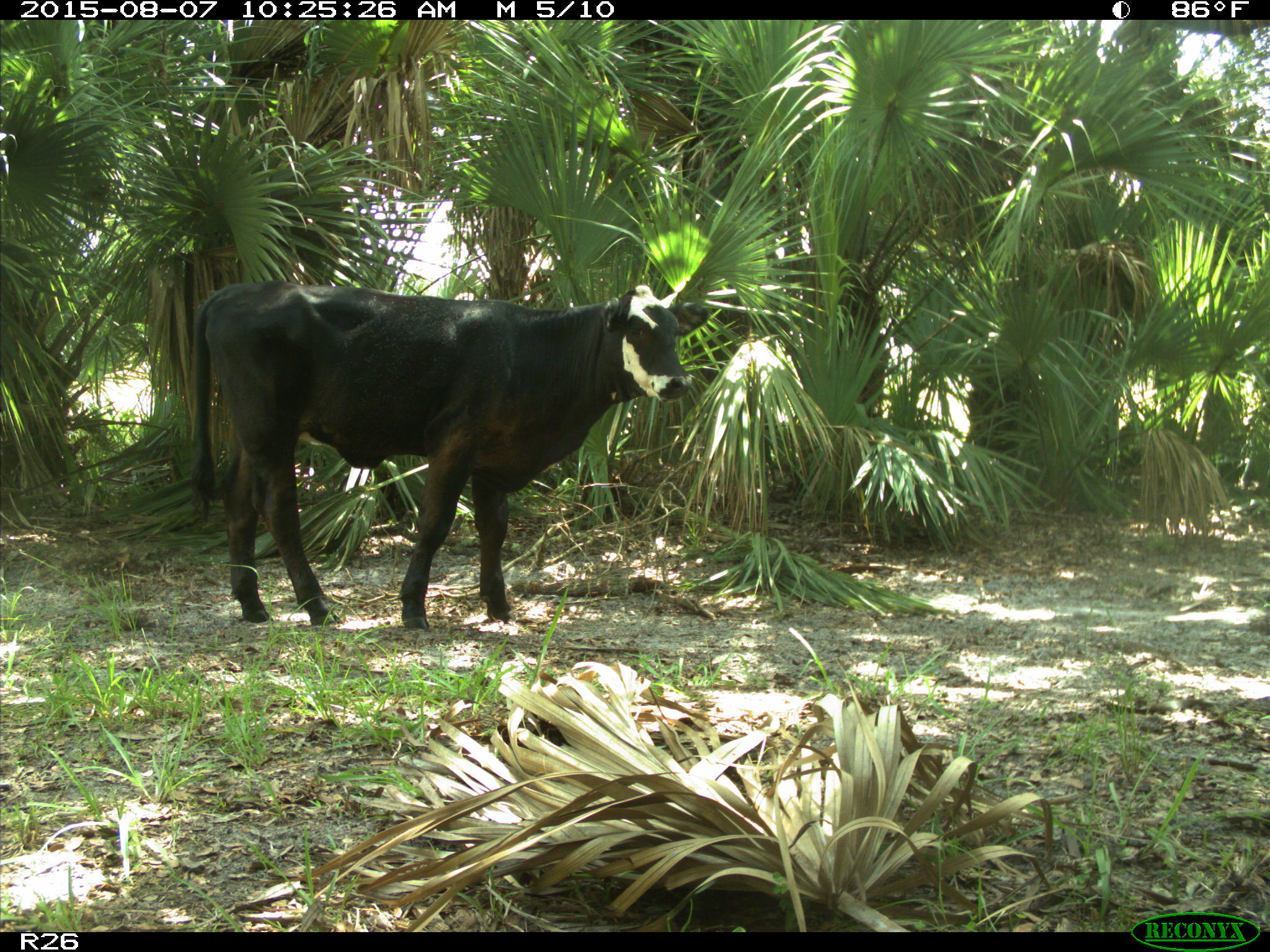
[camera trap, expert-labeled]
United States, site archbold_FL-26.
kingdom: Animalia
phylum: Chordata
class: Mammalia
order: Artiodactyla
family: Bovidae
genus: Bos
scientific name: Bos taurus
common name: domestic cow